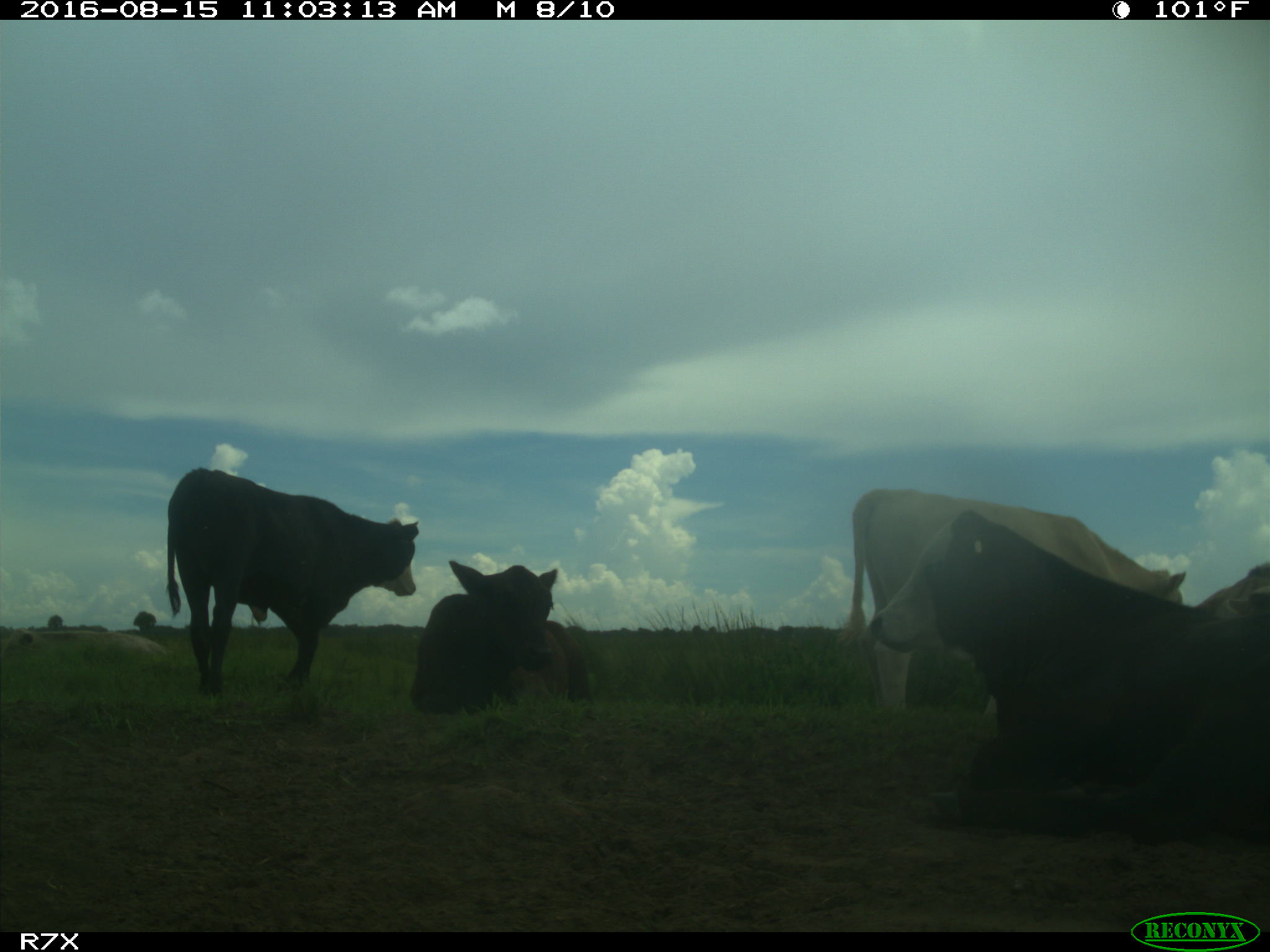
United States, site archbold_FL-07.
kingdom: Animalia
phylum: Chordata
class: Mammalia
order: Artiodactyla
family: Bovidae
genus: Bos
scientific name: Bos taurus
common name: domestic cow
Bos taurus (domestic cow).